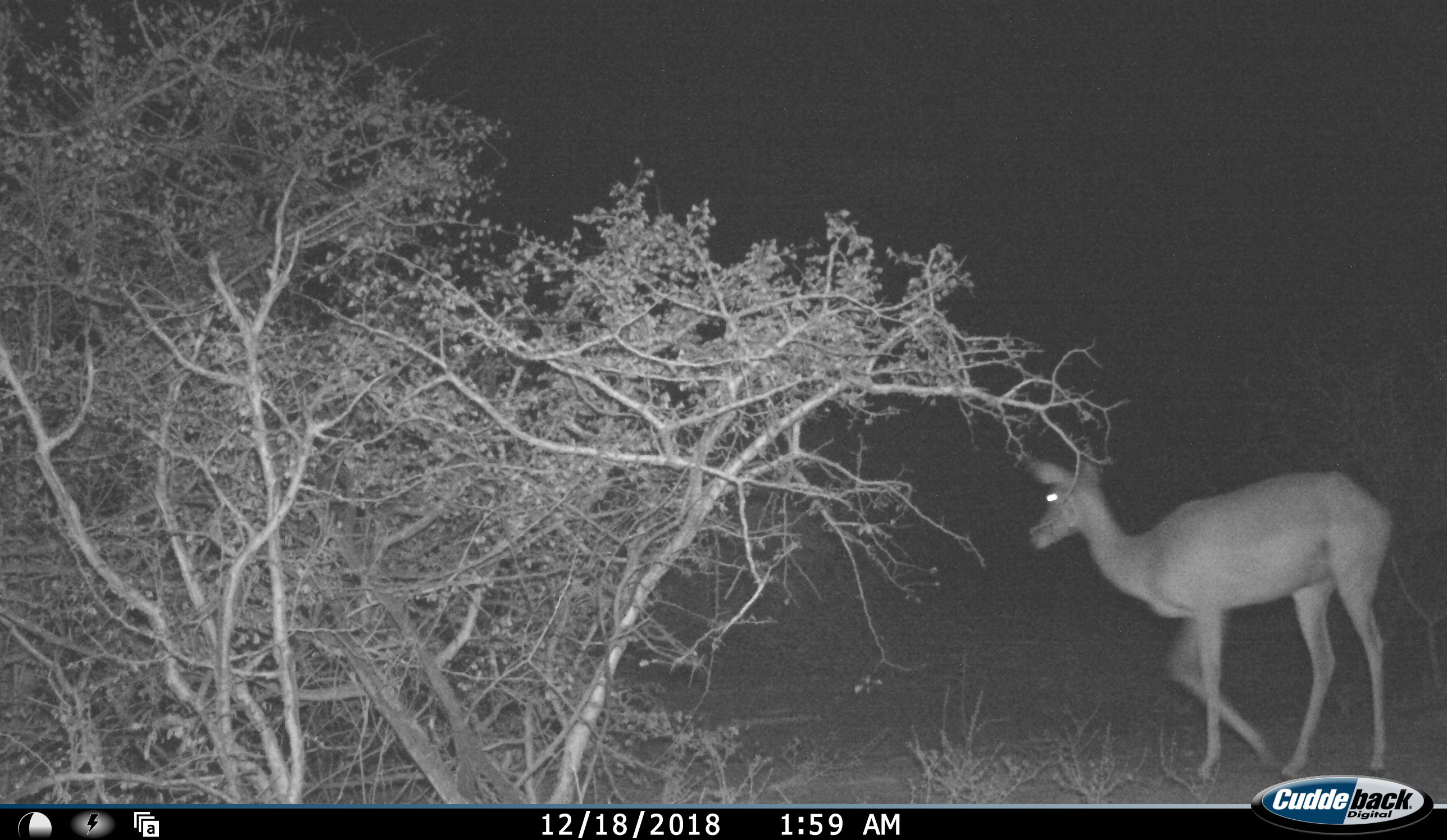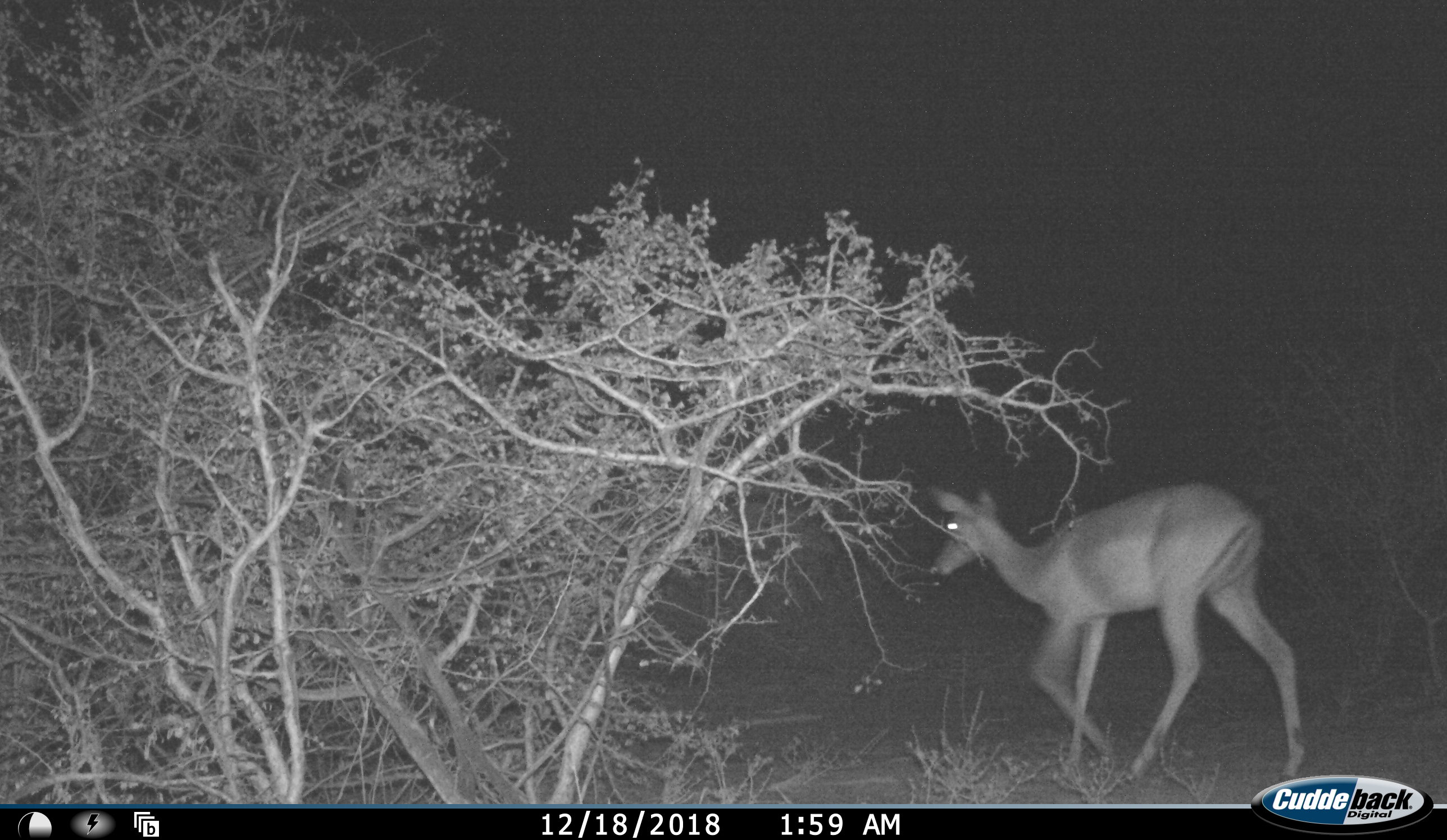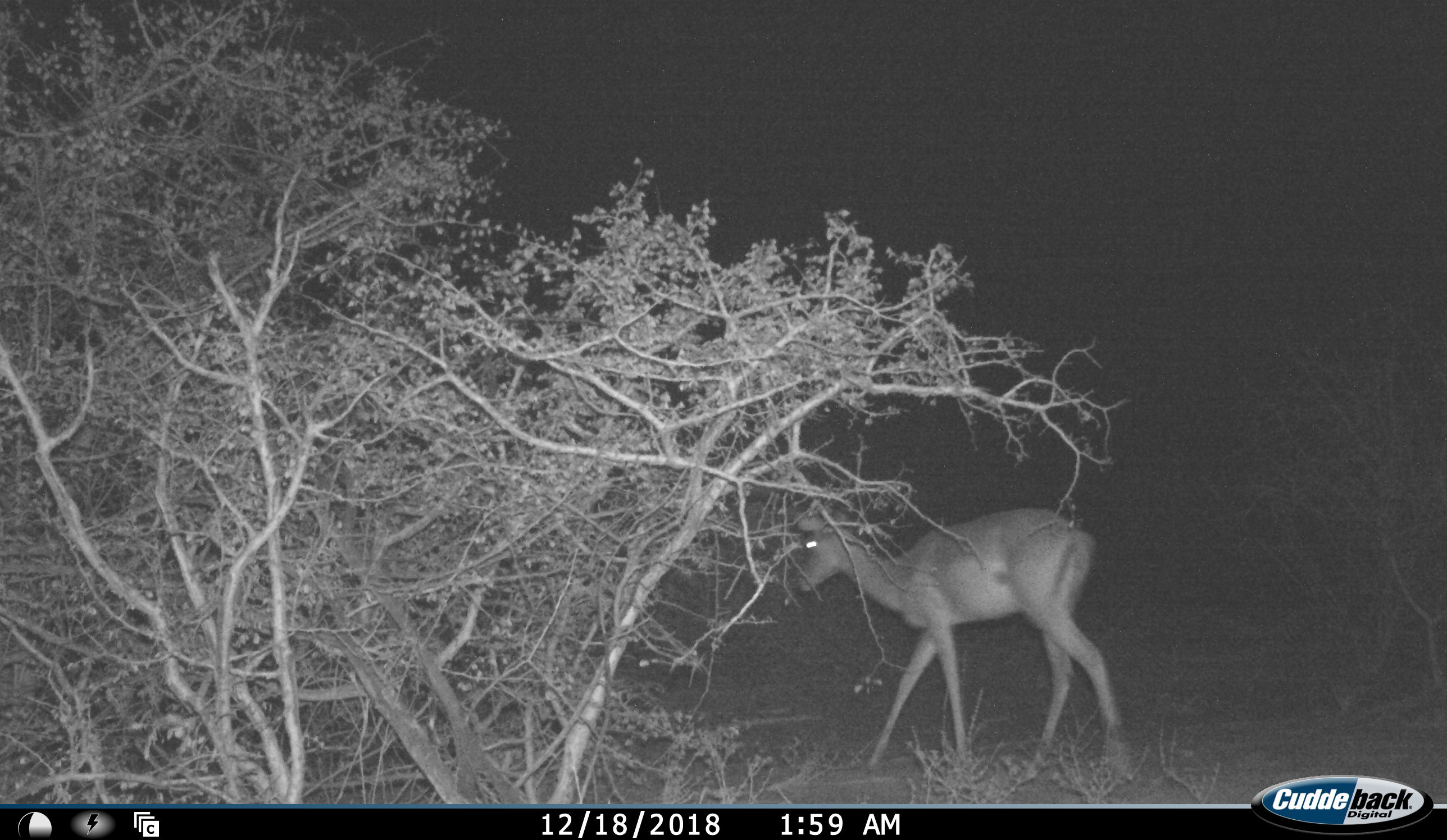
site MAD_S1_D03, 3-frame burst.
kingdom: Animalia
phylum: Chordata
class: Mammalia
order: Artiodactyla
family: Bovidae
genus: Aepyceros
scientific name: Aepyceros melampus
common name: impala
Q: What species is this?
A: Impala (Aepyceros melampus).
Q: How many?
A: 1.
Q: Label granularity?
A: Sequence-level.